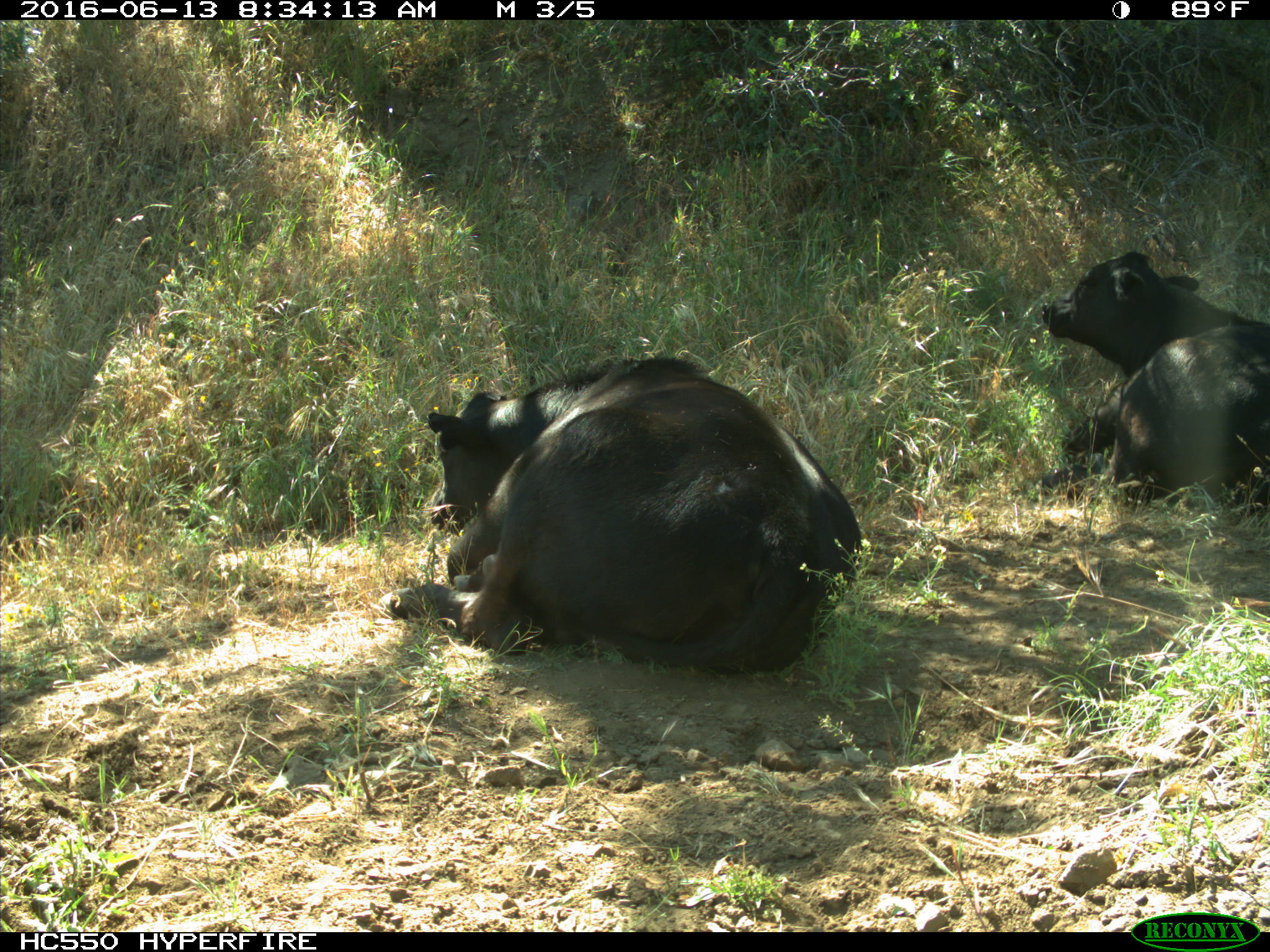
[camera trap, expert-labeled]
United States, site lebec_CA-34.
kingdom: Animalia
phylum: Chordata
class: Mammalia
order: Artiodactyla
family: Bovidae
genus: Bos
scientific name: Bos taurus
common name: domestic cow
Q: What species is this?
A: Bos taurus (domestic cow).